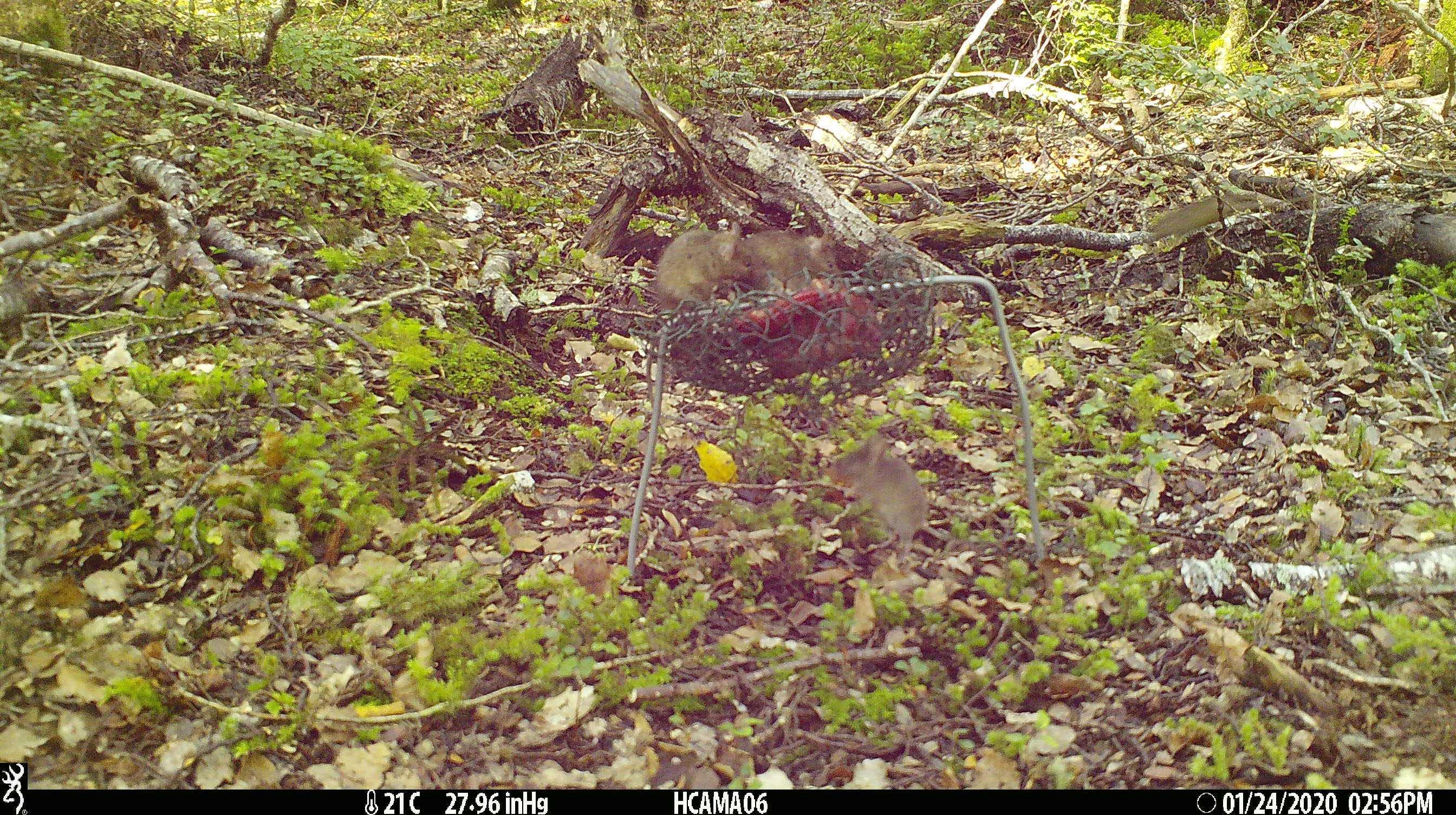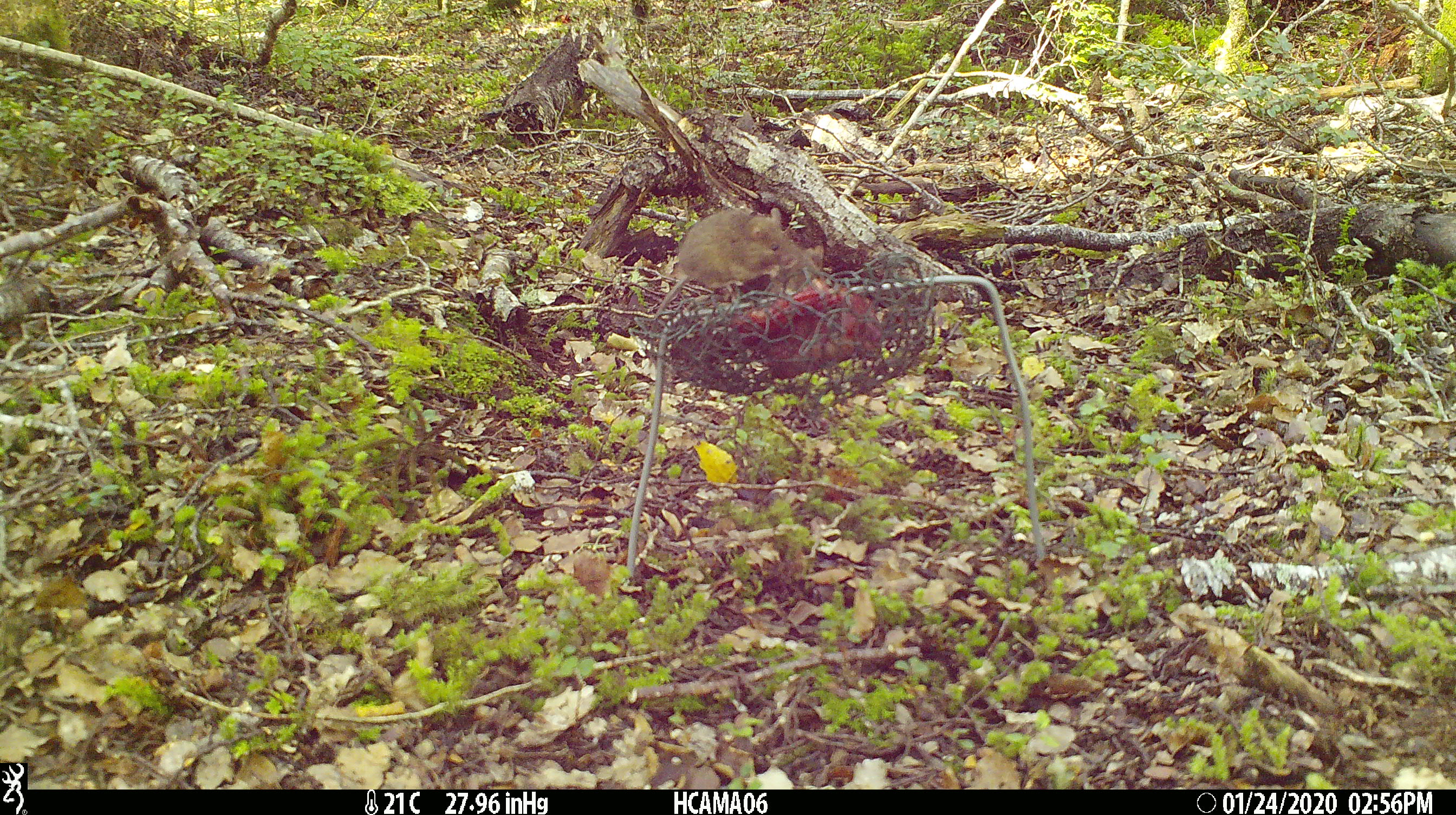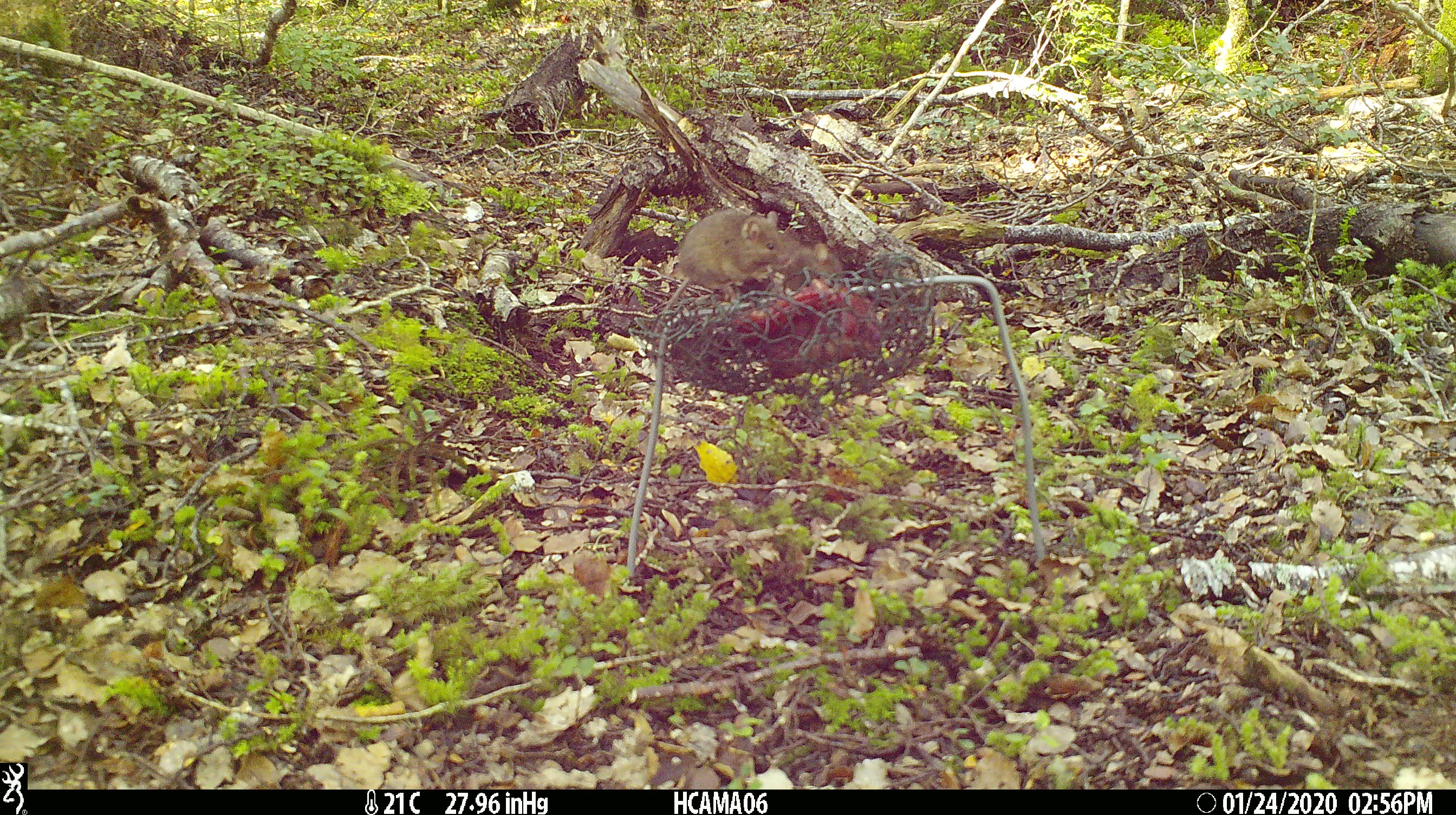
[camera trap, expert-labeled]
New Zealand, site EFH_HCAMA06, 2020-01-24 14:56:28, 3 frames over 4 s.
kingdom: Animalia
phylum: Chordata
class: Mammalia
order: Rodentia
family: Muridae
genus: Mus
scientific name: Mus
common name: mouse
Mouse (Mus).